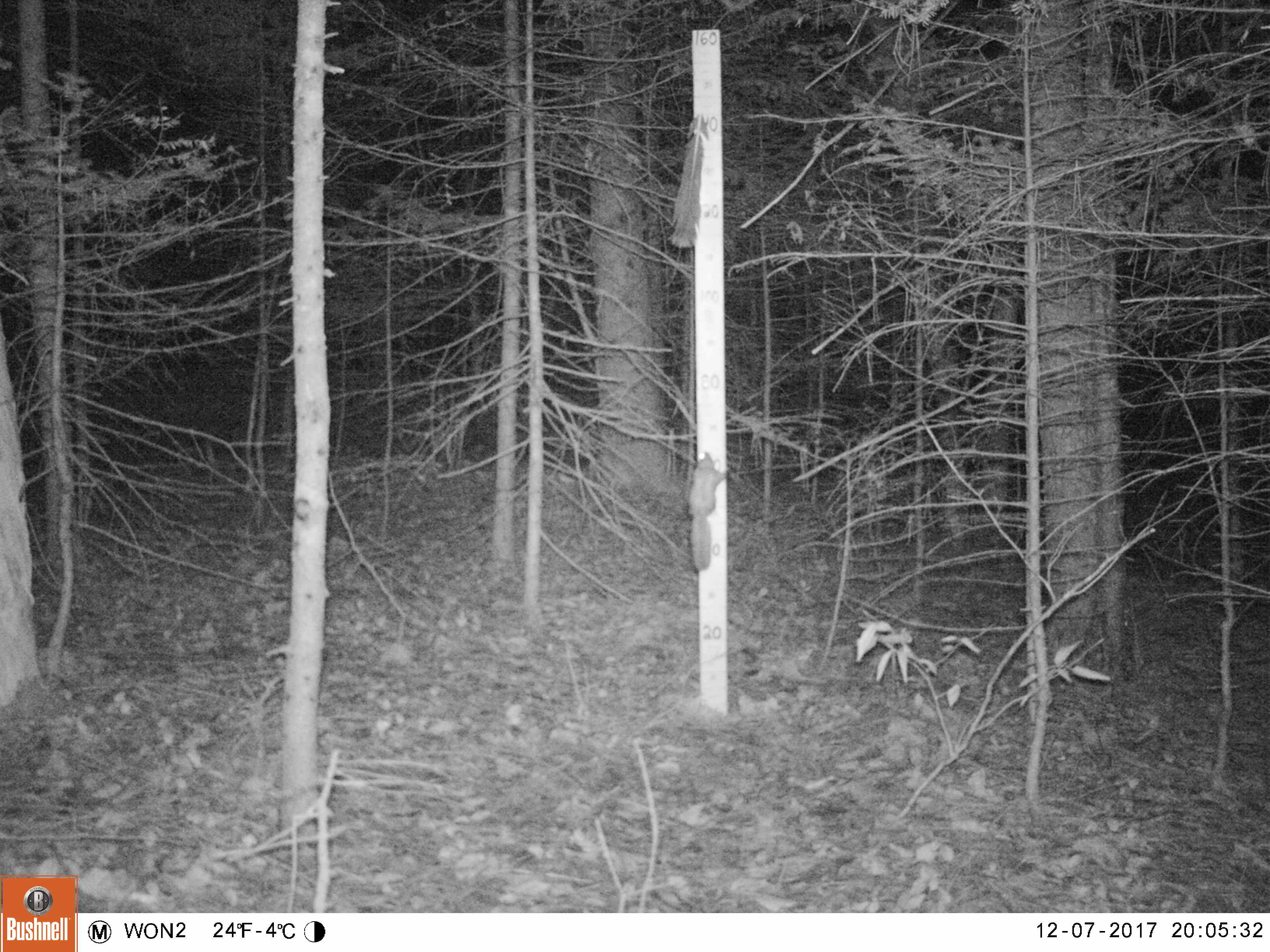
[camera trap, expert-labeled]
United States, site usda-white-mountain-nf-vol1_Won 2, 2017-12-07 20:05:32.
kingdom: Animalia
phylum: Chordata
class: Mammalia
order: Rodentia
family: Sciuridae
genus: Glaucomys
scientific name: Glaucomys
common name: flying squirrel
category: flying squirrel sp.